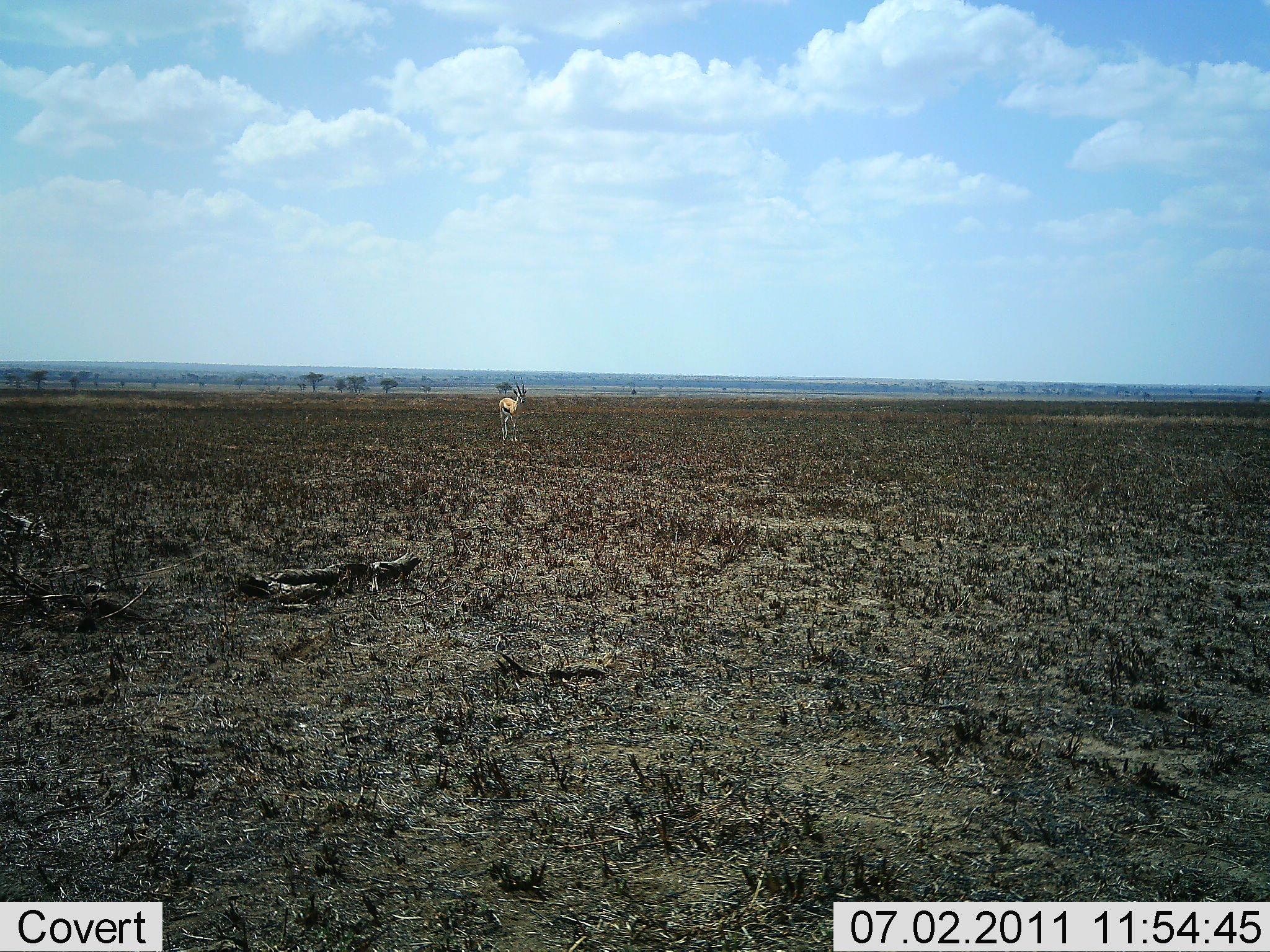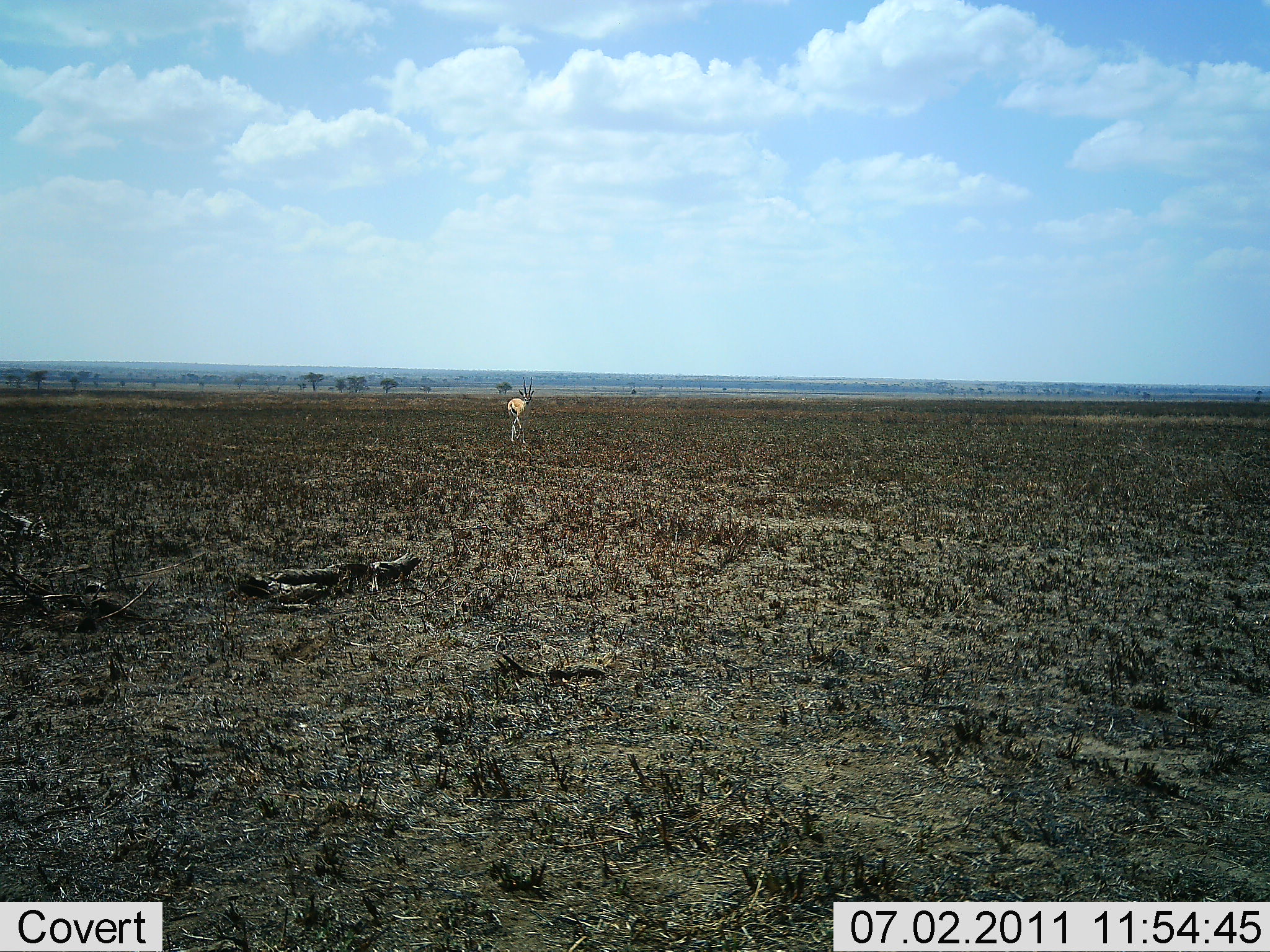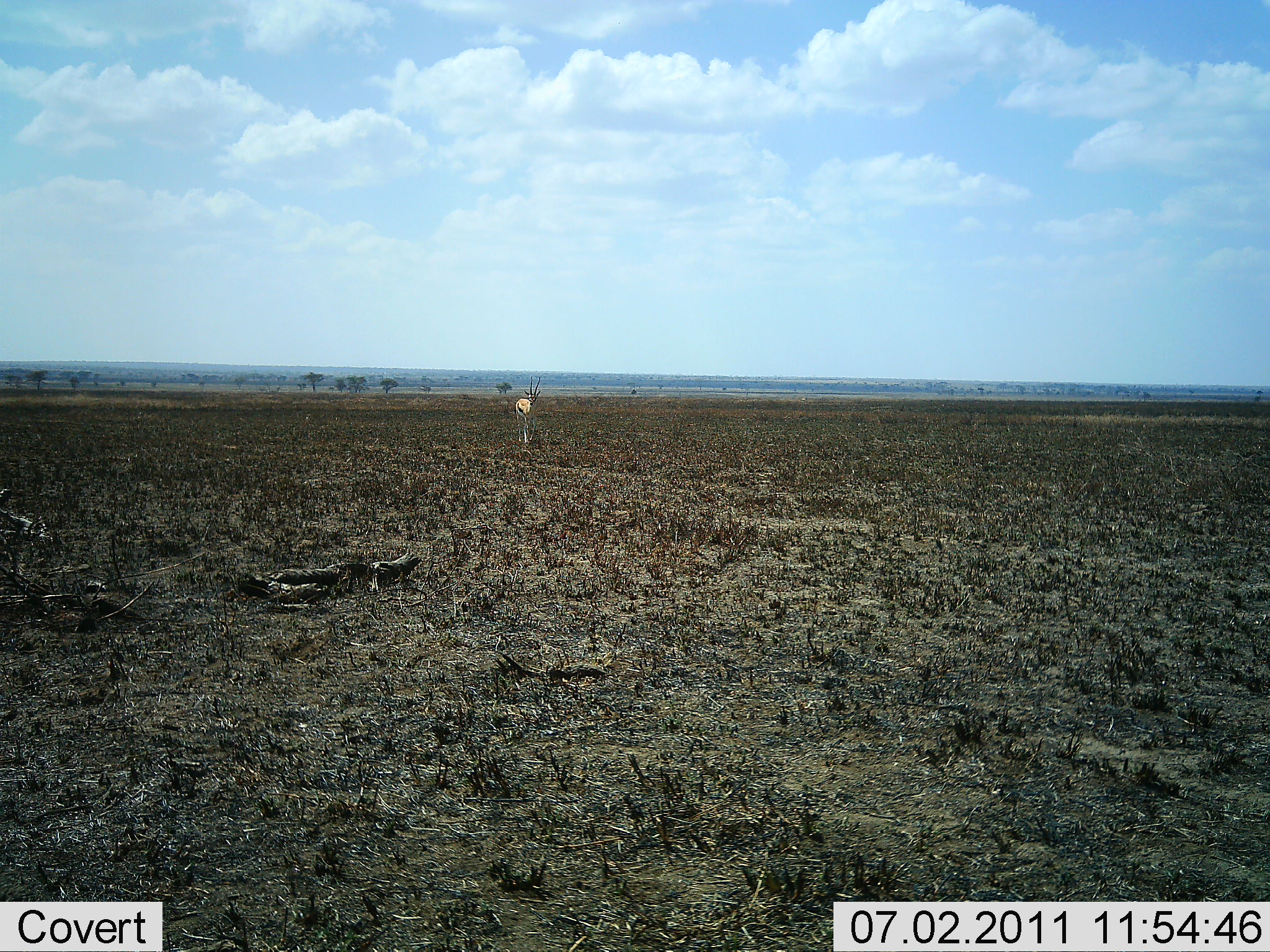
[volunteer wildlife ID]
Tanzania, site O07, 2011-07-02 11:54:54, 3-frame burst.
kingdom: Animalia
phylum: Chordata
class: Mammalia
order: Artiodactyla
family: Bovidae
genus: Eudorcas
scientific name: Eudorcas thomsonii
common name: thomson's gazelle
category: gazellethomsons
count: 1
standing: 15%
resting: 0%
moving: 85%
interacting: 0%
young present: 0%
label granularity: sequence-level